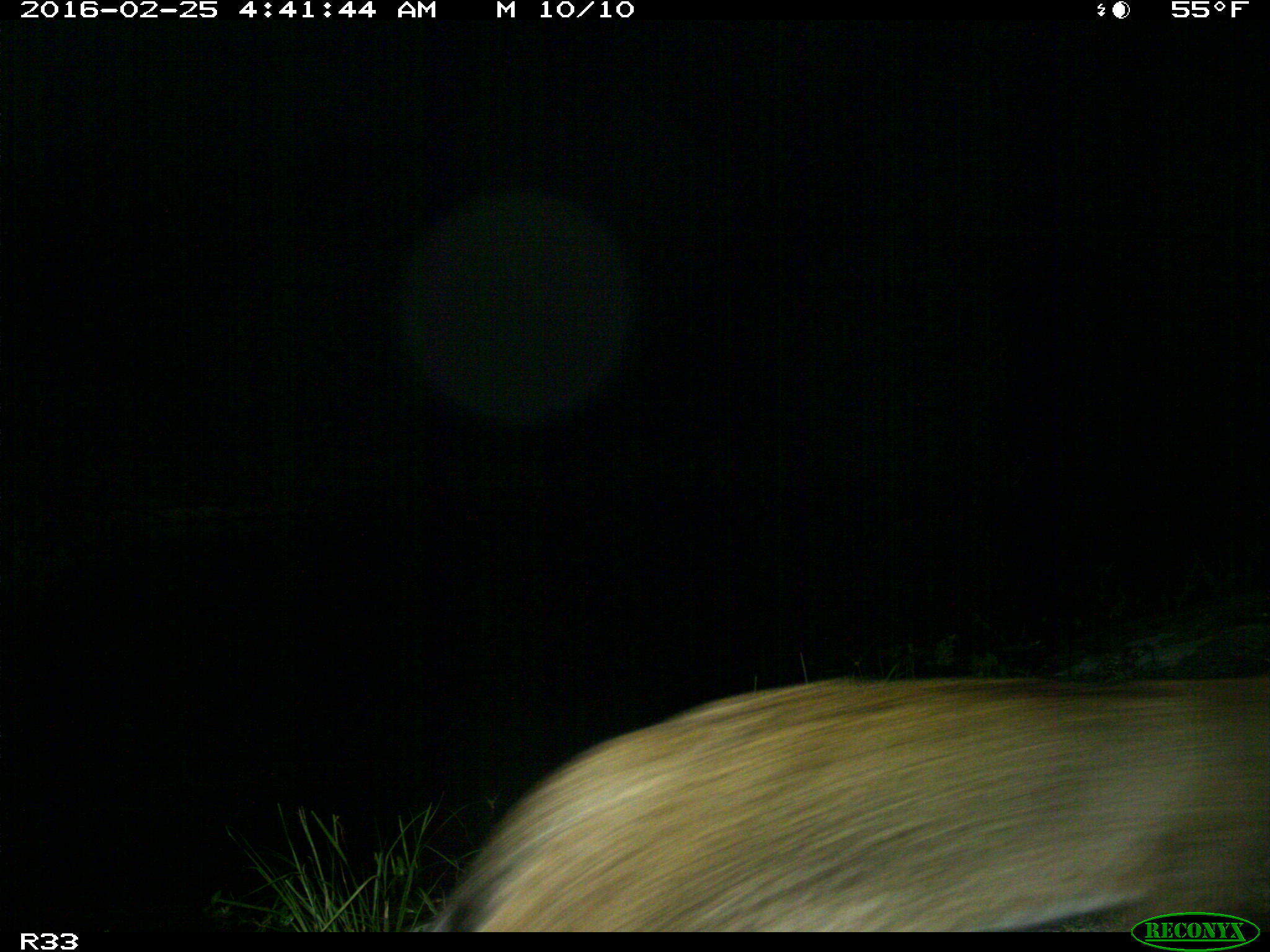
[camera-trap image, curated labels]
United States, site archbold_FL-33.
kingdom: Animalia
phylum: Chordata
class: Mammalia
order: Carnivora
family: Felidae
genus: Lynx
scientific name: Lynx rufus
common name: bobcat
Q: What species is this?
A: Lynx rufus (bobcat).